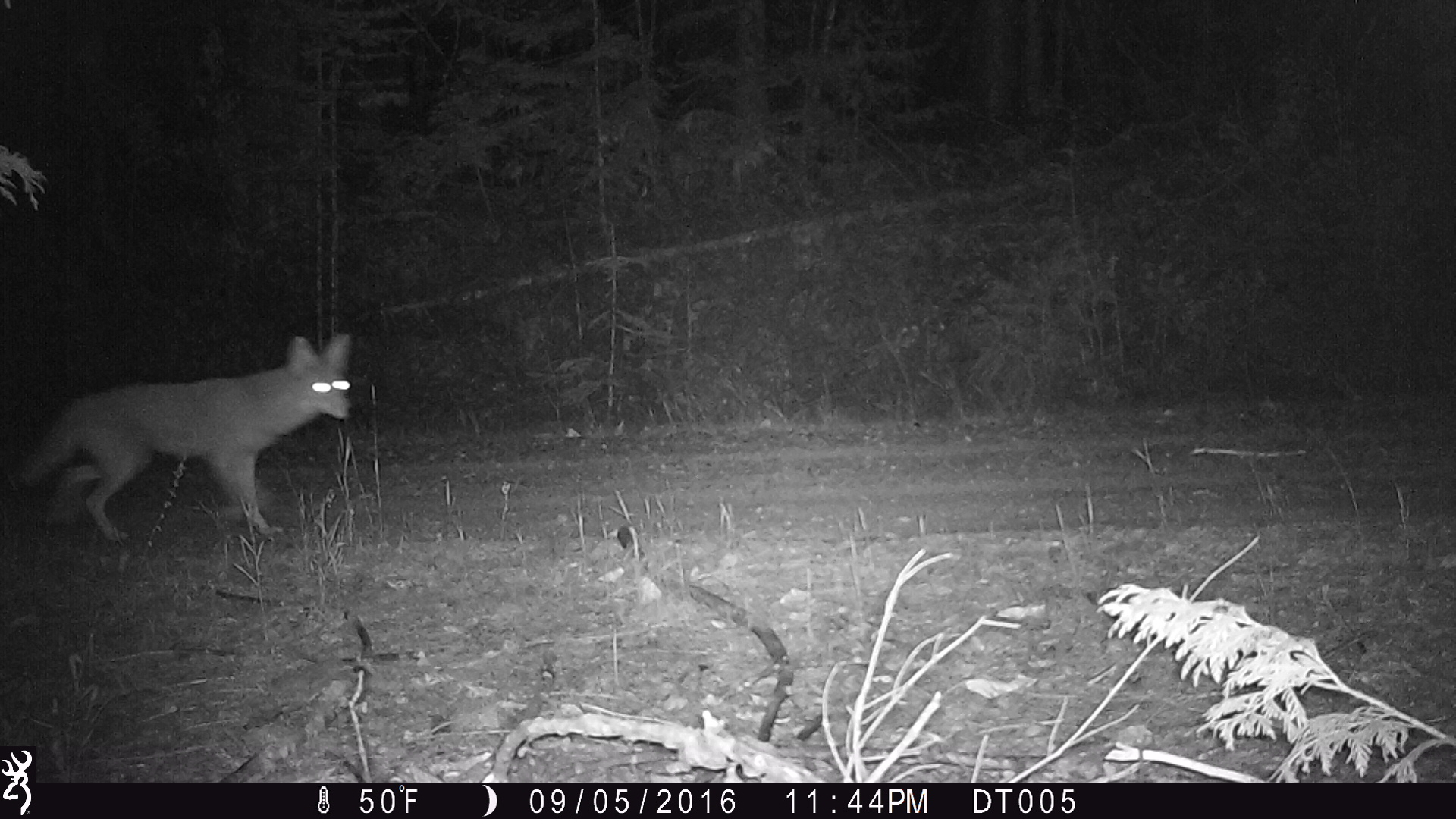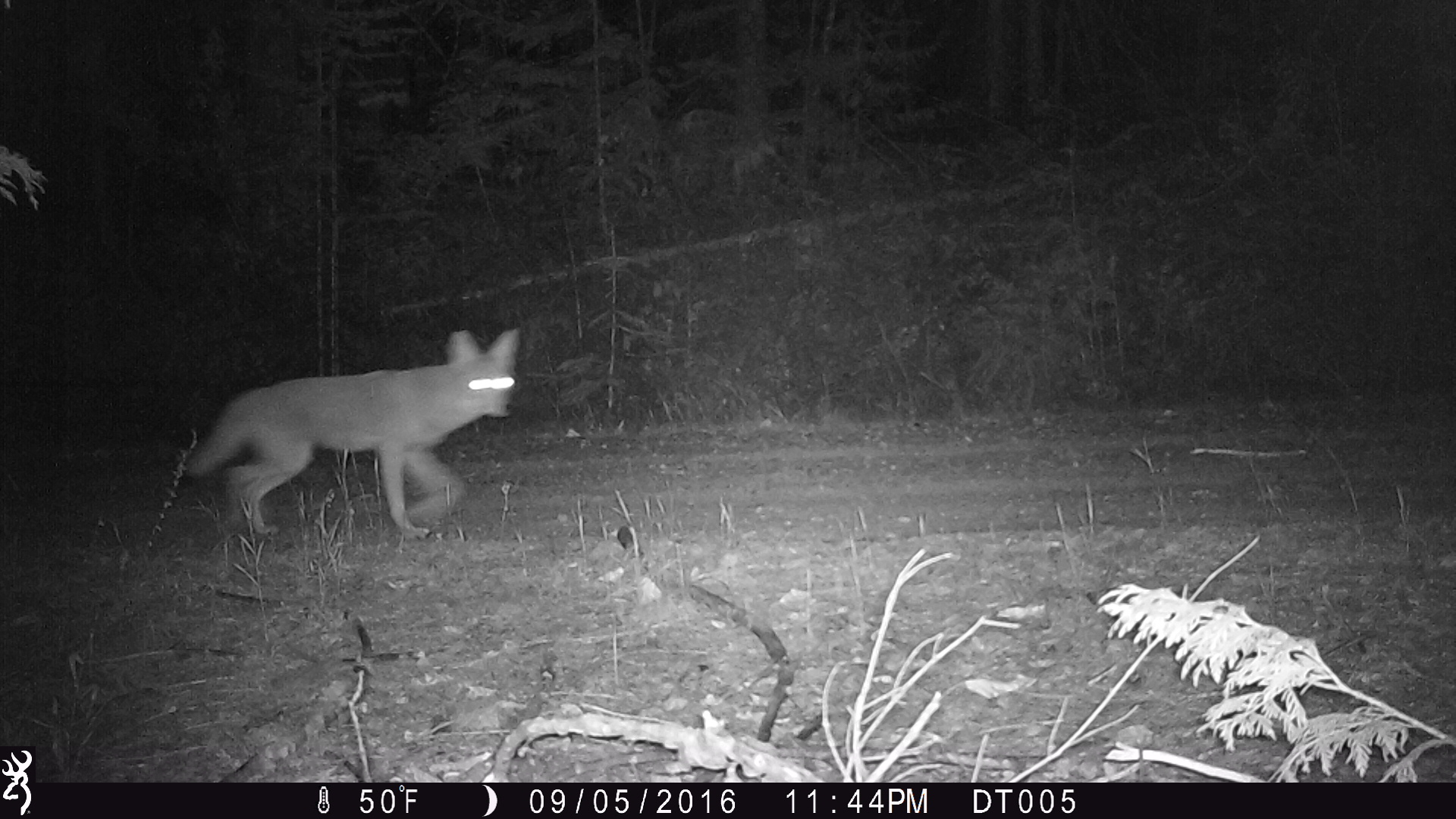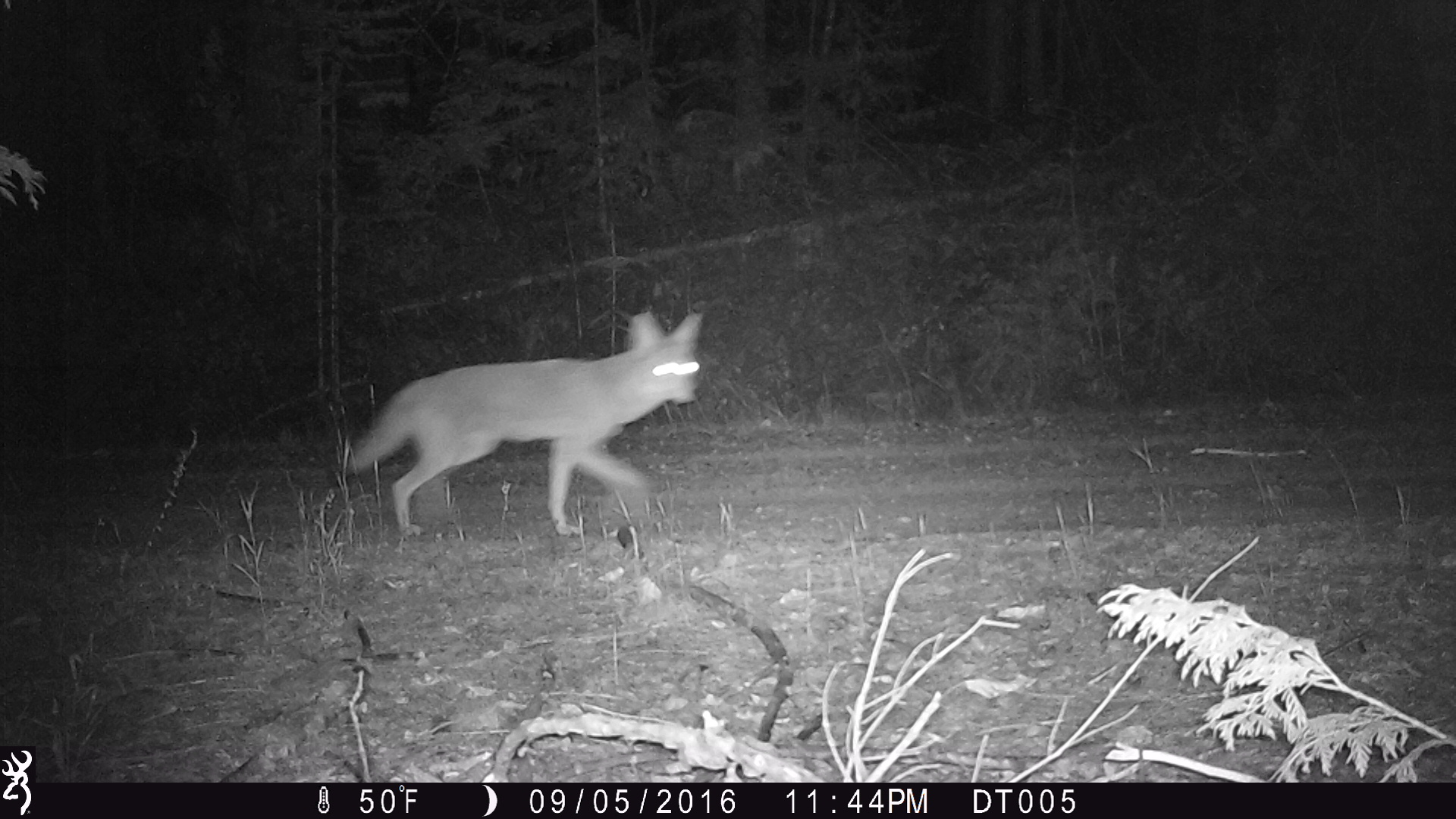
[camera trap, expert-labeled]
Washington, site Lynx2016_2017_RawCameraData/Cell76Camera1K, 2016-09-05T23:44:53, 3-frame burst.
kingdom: Animalia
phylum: Chordata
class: Mammalia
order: Carnivora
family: Canidae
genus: Canis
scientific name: Canis latrans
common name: coyote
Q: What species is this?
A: Canis latrans (coyote).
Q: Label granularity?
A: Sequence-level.